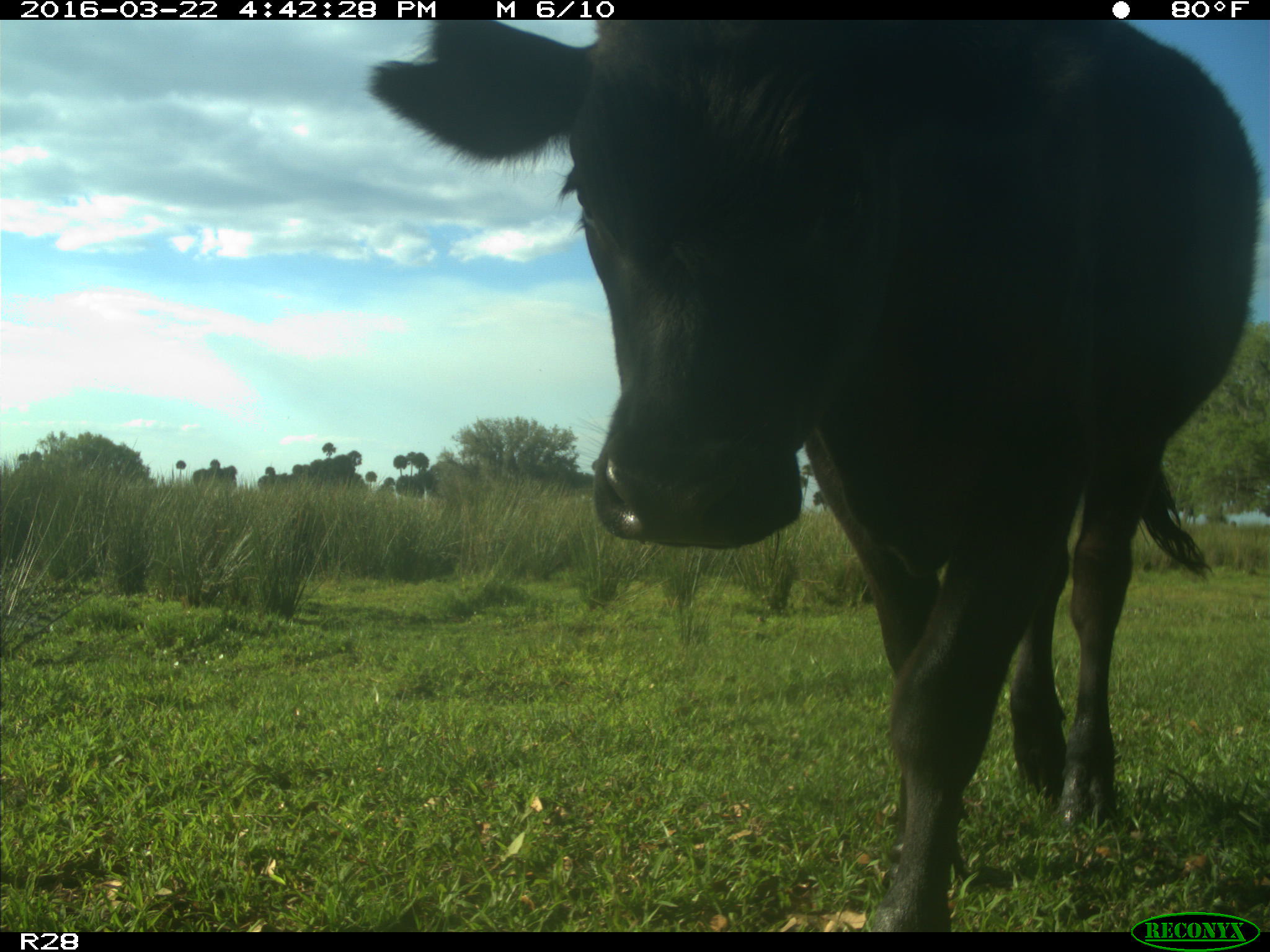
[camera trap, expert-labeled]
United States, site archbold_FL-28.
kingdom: Animalia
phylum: Chordata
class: Mammalia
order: Artiodactyla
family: Bovidae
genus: Bos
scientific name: Bos taurus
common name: domestic cow